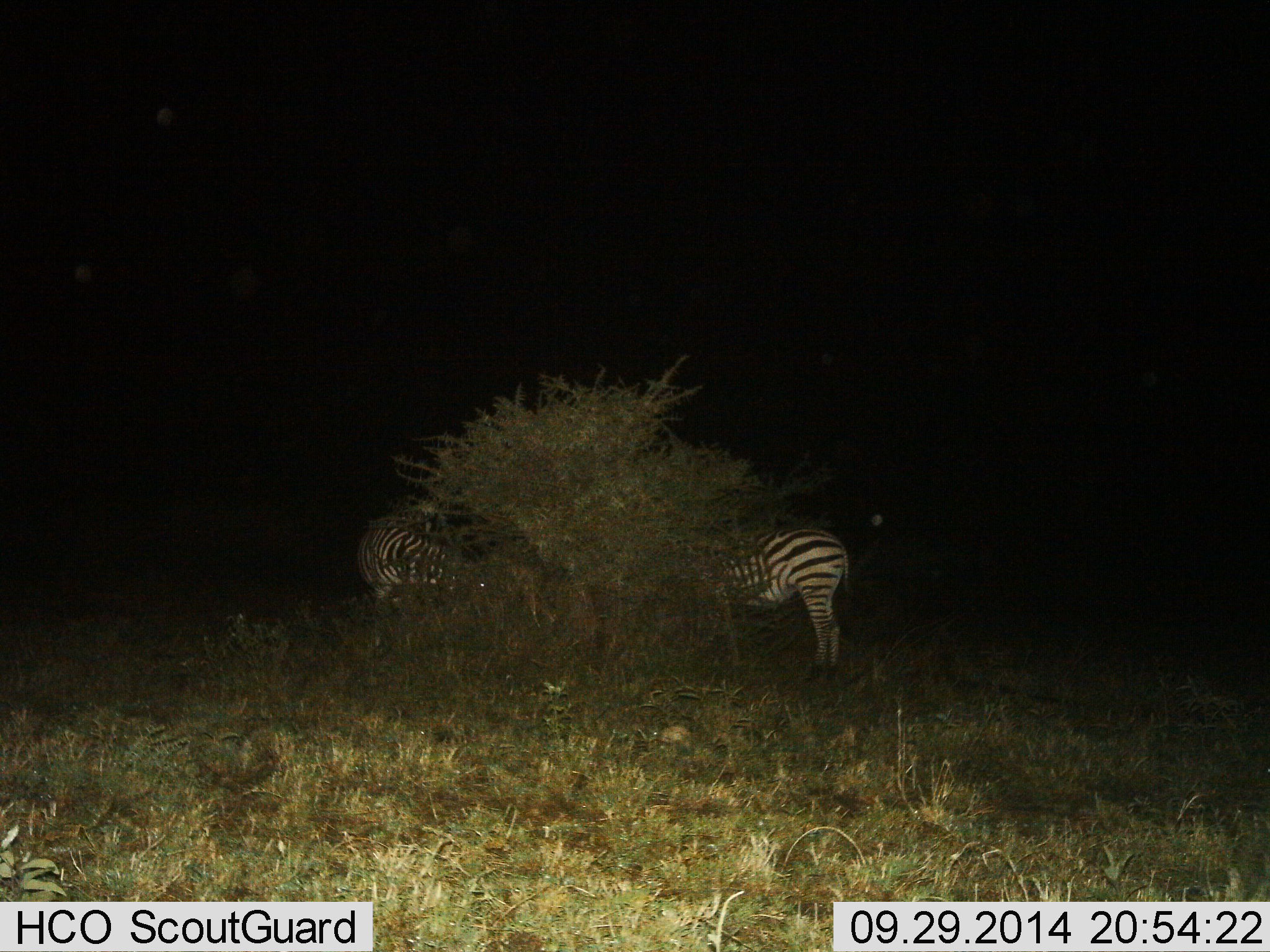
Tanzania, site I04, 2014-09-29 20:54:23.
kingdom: Animalia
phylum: Chordata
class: Mammalia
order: Perissodactyla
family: Equidae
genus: Equus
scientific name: Equus quagga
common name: plains zebra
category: zebra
Zebra (plains zebra) (Equus quagga), count 2. Behavior (volunteer vote fractions): standing 60%, resting 10%, moving 0%, interacting 0%. Young present (vote fraction): 0%. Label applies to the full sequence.